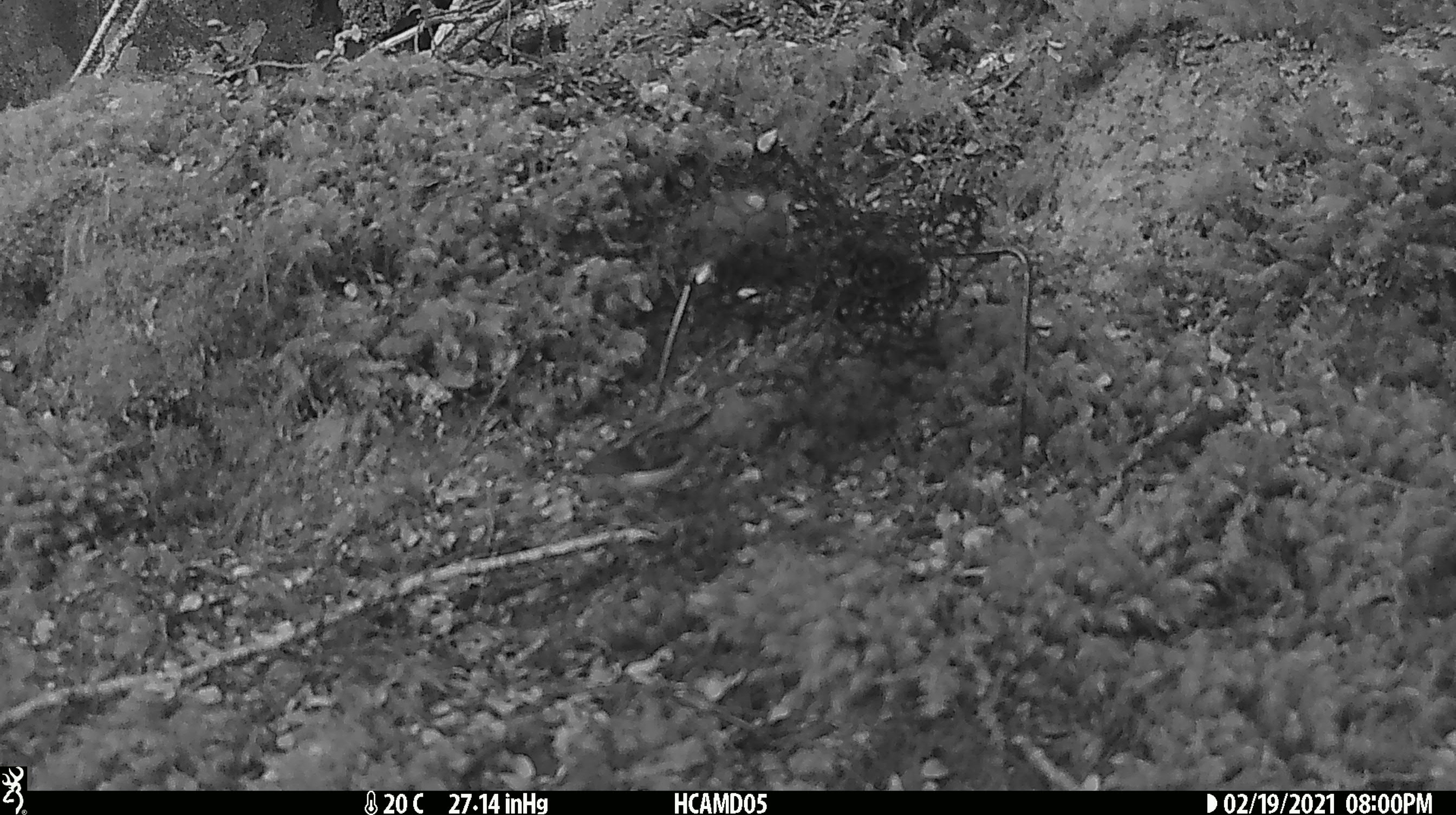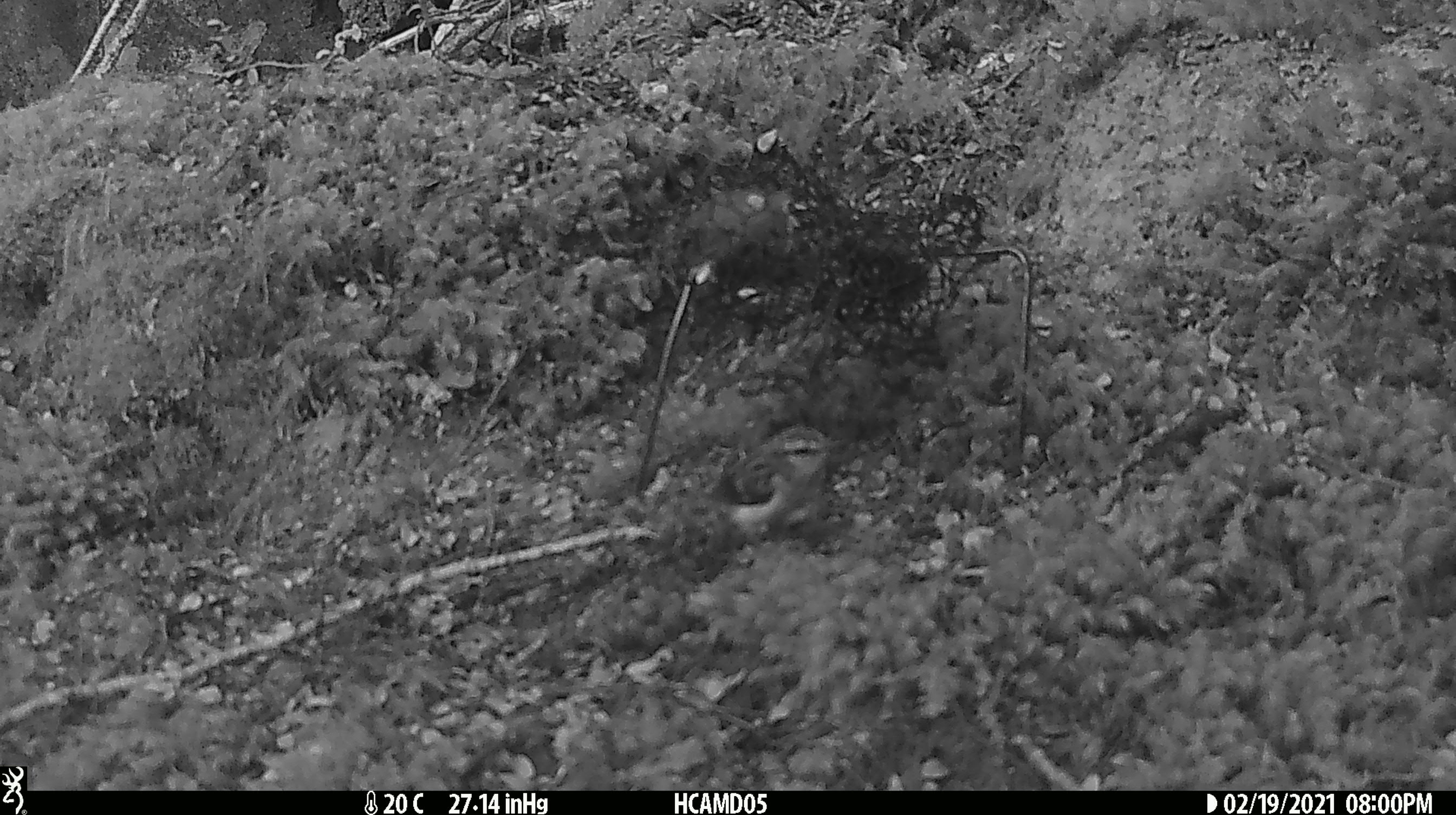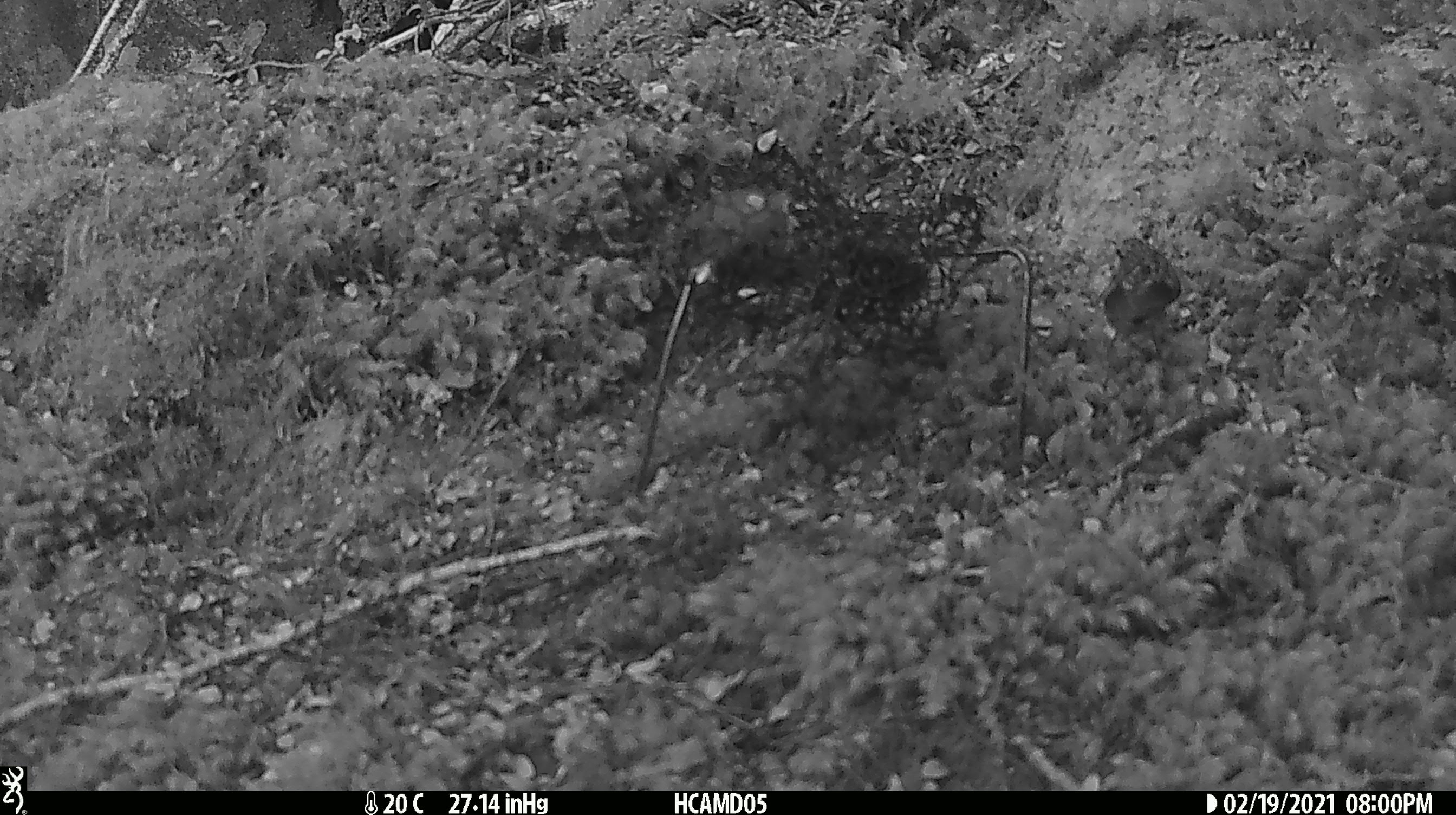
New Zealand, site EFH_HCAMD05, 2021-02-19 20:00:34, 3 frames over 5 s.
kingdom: Animalia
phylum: Chordata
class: Aves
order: Passeriformes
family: Acanthisittidae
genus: Acanthisitta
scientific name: Acanthisitta chloris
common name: rifleman